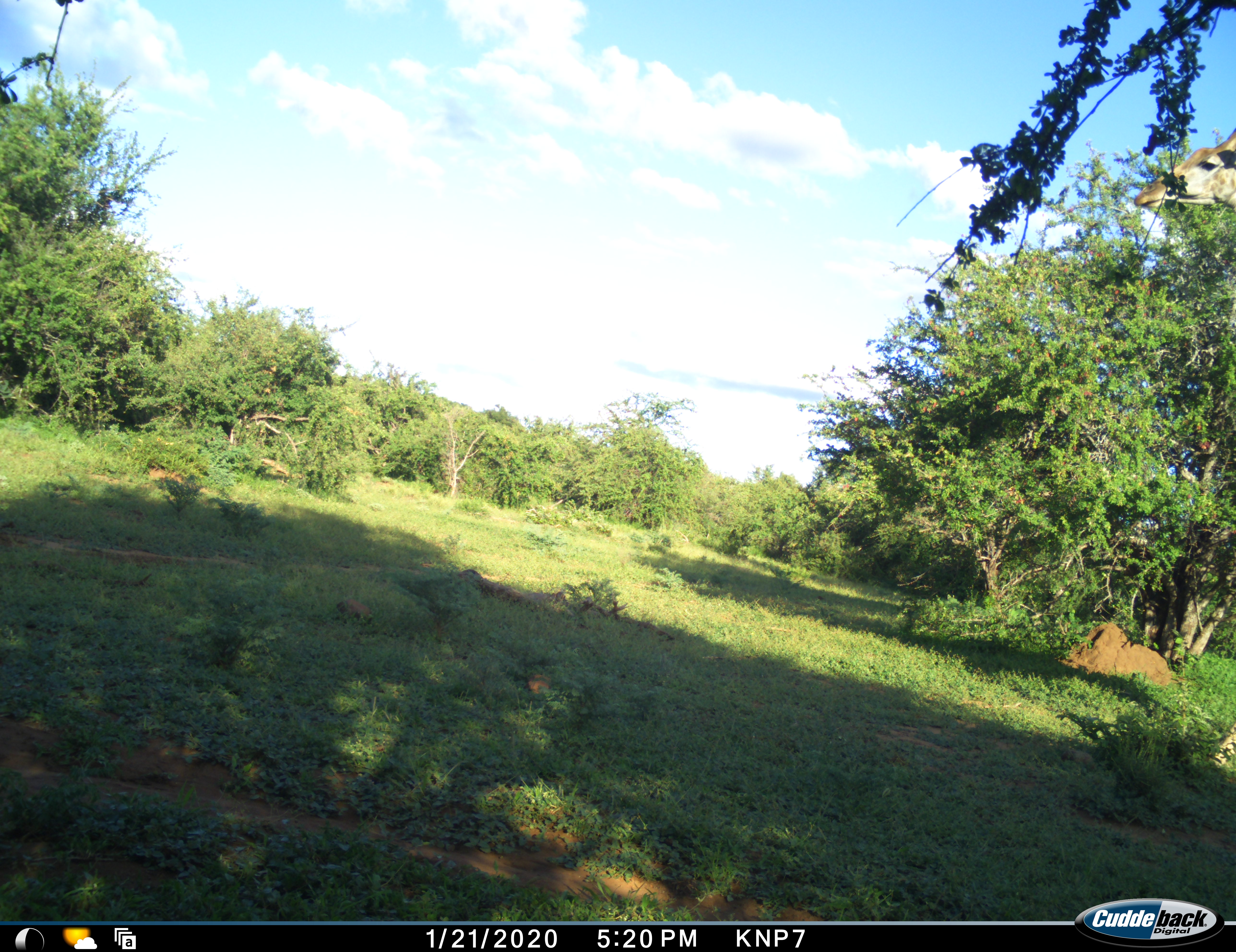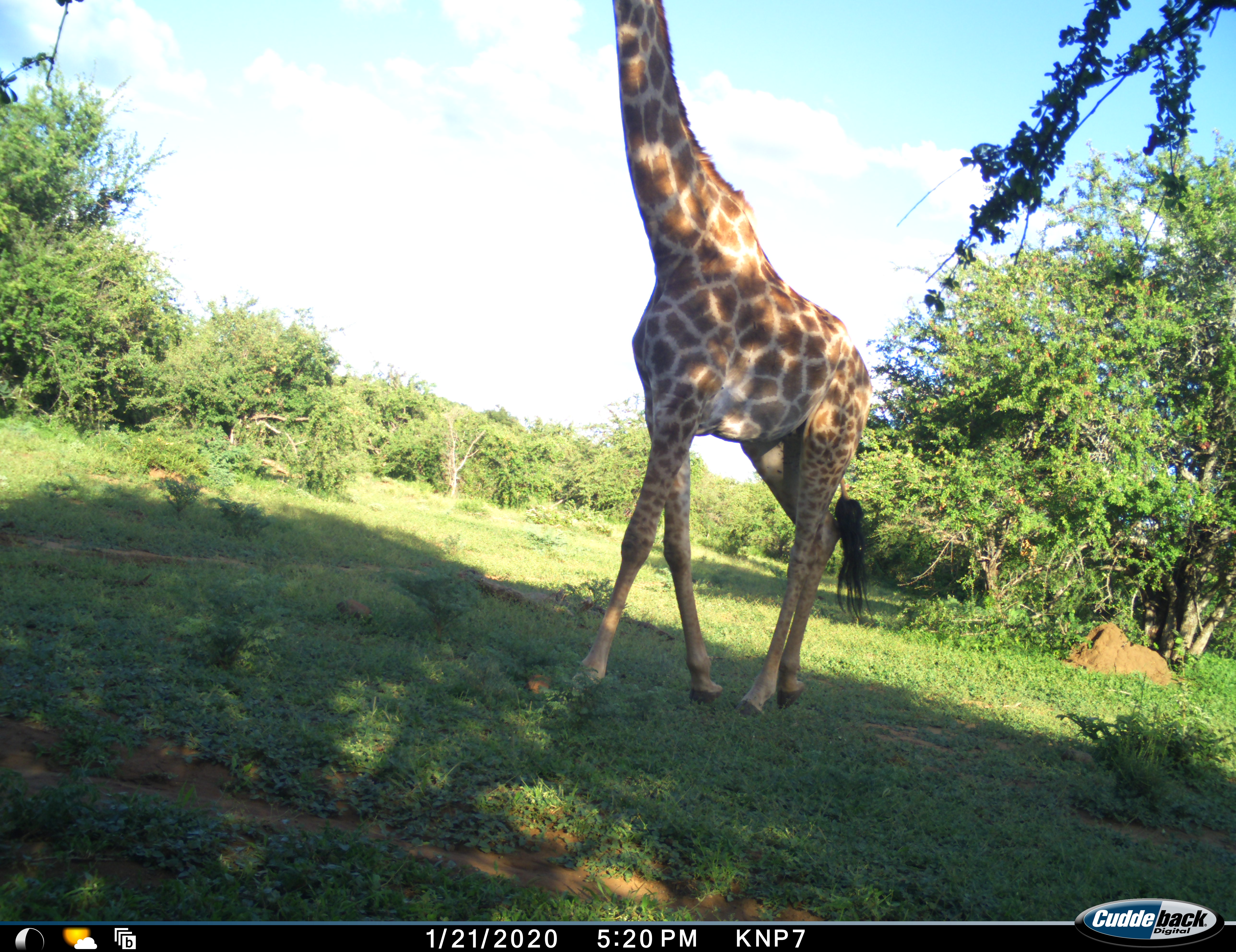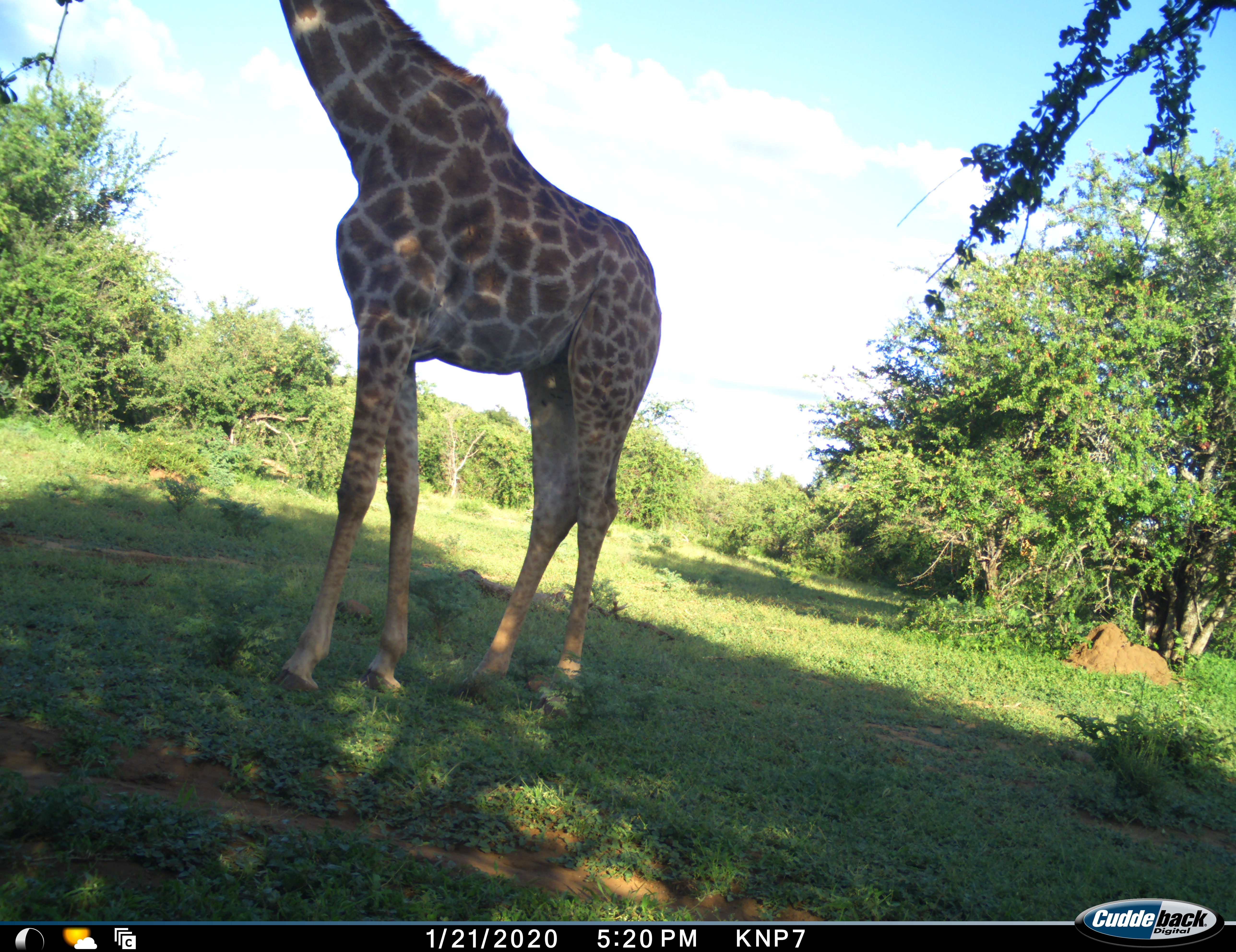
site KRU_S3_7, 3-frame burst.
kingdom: Animalia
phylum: Chordata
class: Mammalia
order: Artiodactyla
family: Giraffidae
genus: Giraffa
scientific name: Giraffa camelopardalis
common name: giraffe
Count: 1.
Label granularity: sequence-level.